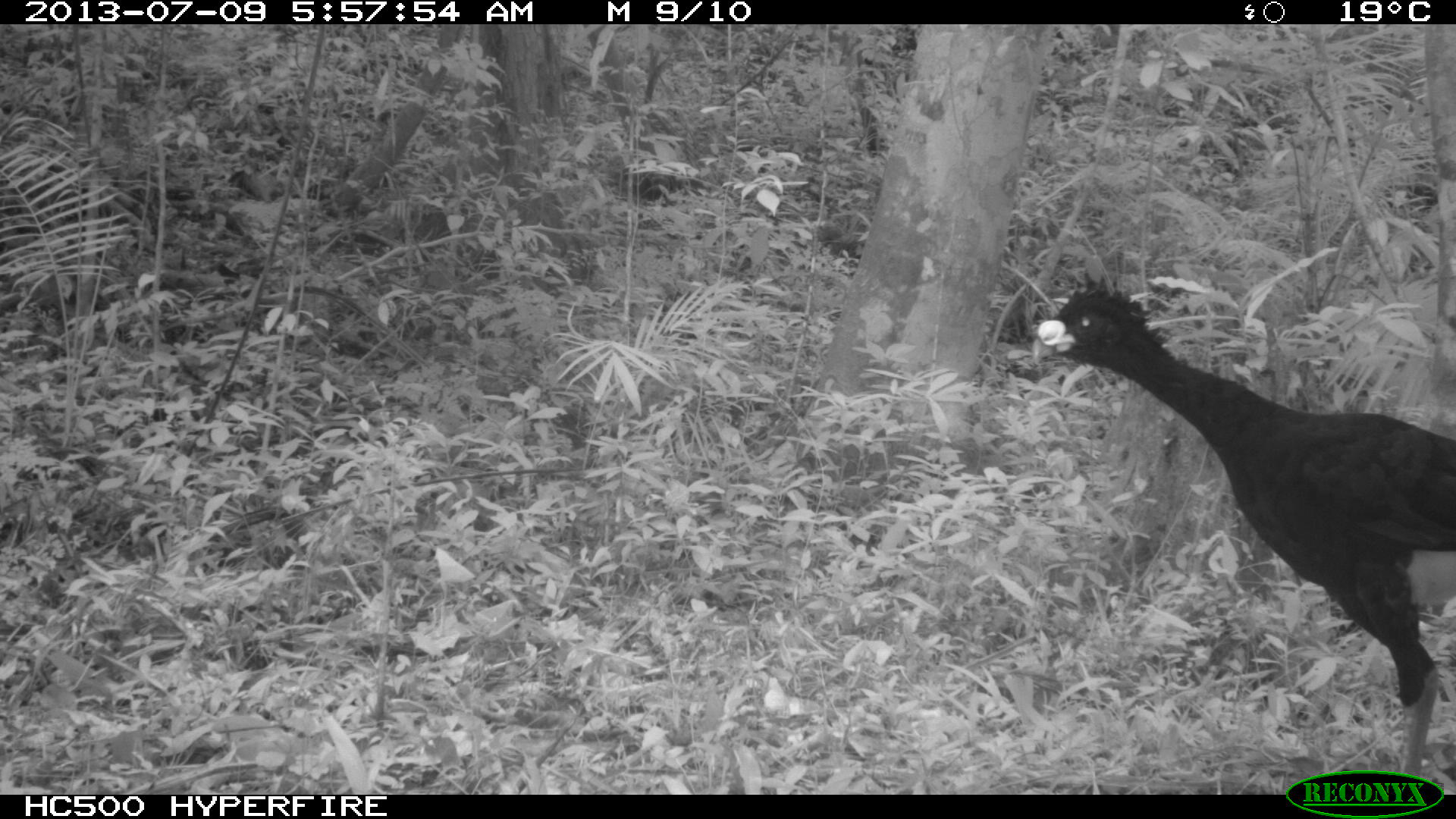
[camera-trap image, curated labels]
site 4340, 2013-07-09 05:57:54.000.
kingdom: Animalia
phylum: Chordata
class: Aves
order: Galliformes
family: Cracidae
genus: Crax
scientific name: Crax rubra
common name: great curassow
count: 1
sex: male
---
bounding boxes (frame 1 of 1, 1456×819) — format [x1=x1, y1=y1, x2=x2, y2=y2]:
crax rubra: [x1=1036, y1=270, x2=1455, y2=785]